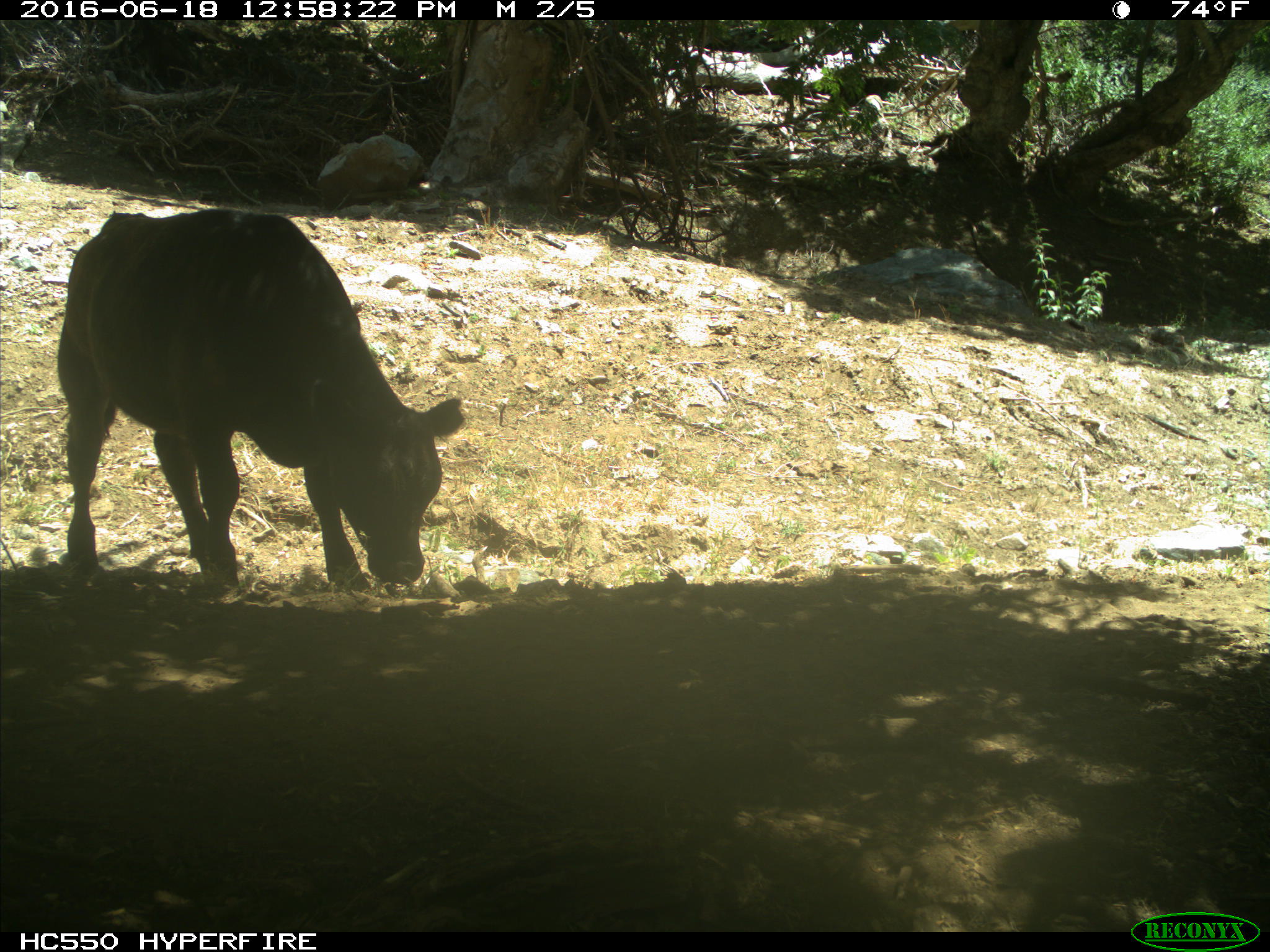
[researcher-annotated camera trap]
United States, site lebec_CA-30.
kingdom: Animalia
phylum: Chordata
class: Mammalia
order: Artiodactyla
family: Bovidae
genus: Bos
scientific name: Bos taurus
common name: domestic cow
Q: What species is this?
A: Bos taurus (domestic cow).